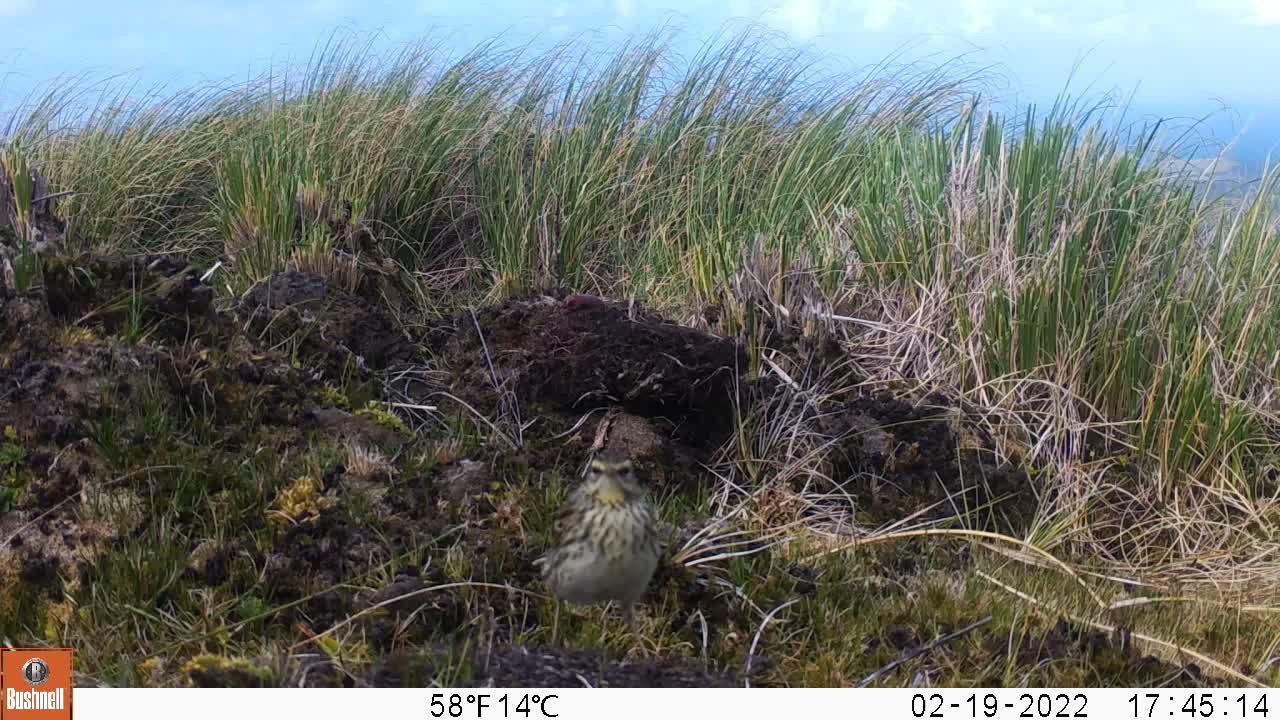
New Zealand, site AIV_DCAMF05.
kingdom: Animalia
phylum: Chordata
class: Aves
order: Passeriformes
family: Motacillidae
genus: Anthus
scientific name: Anthus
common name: pipit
Pipit (Anthus).